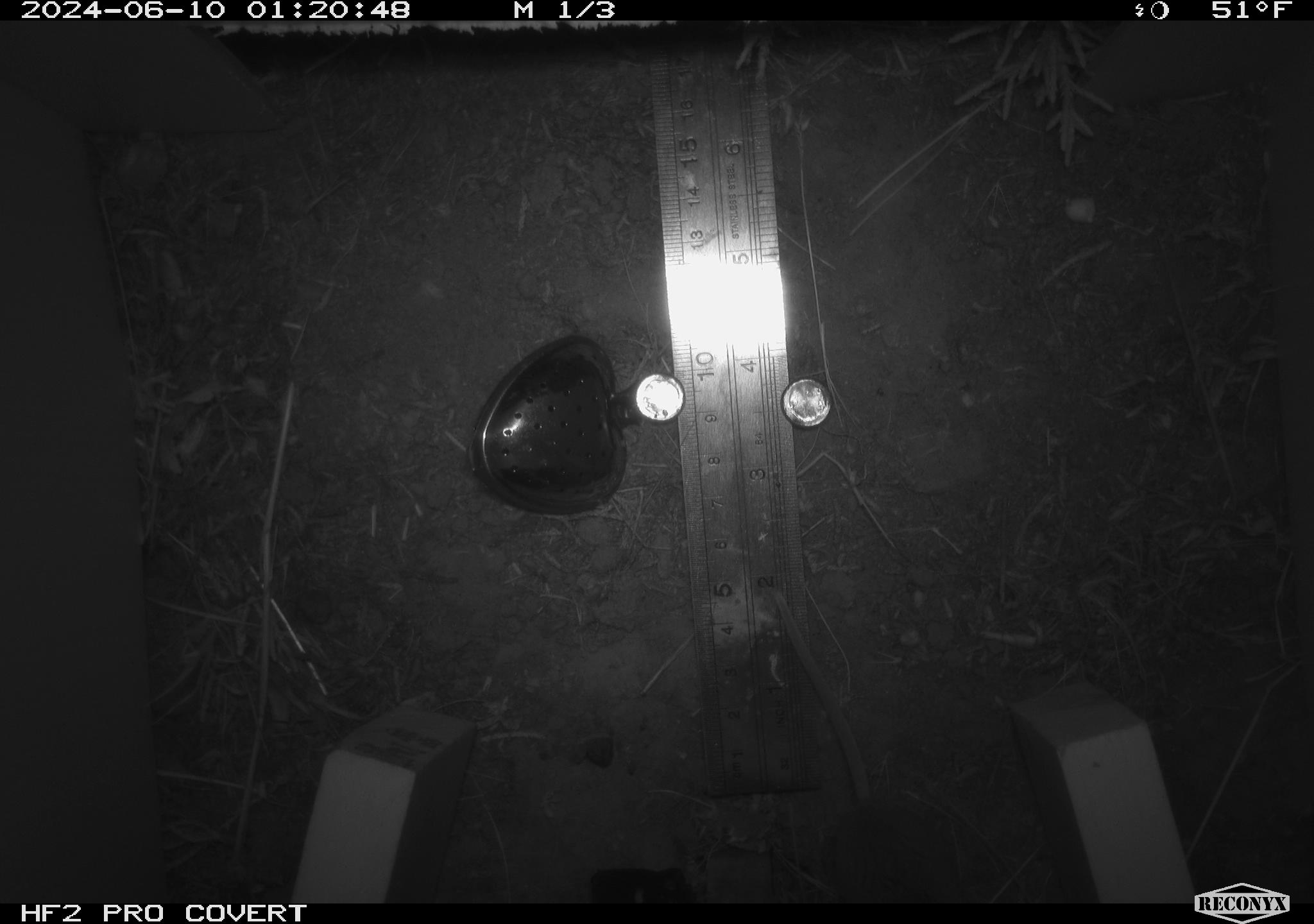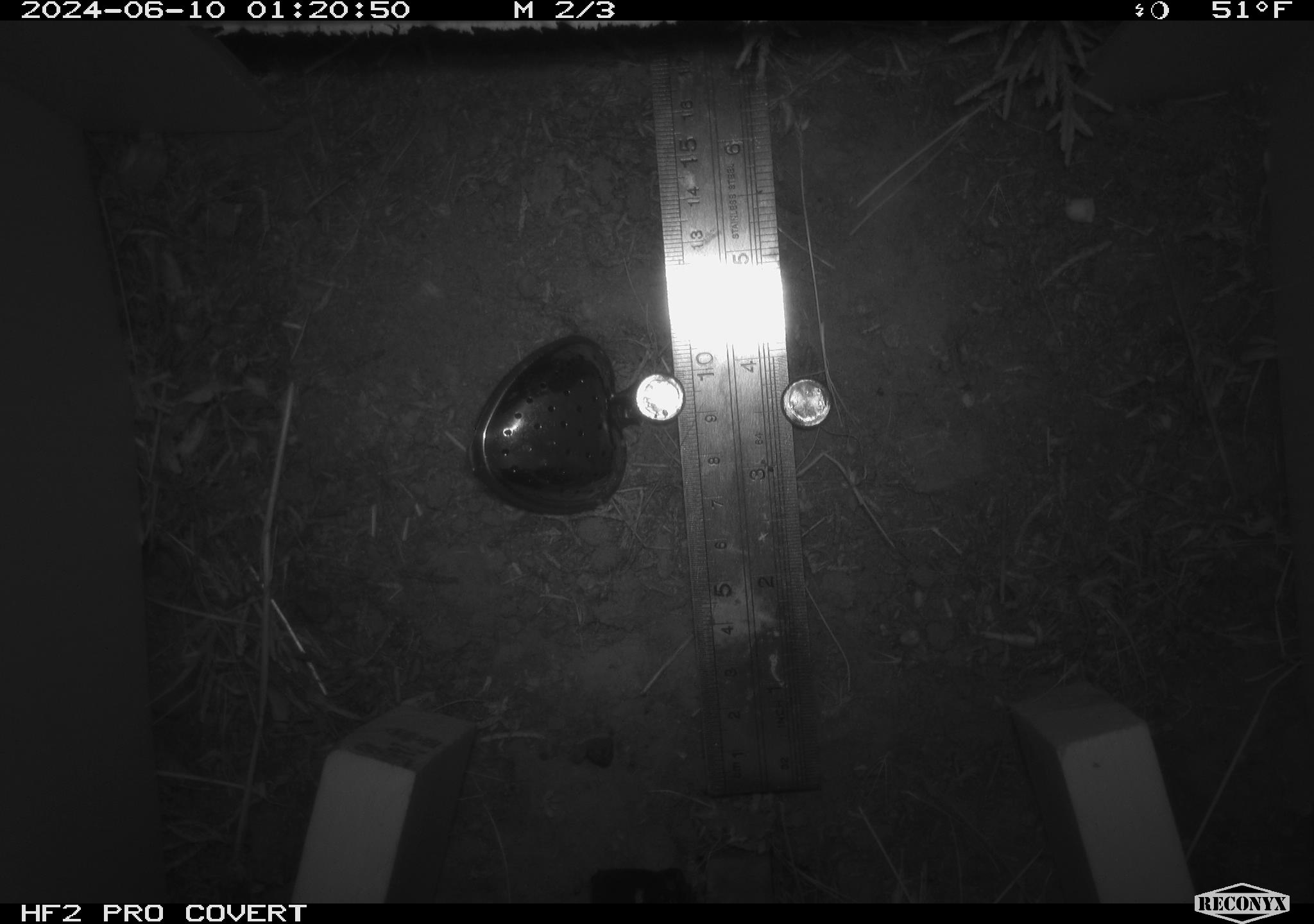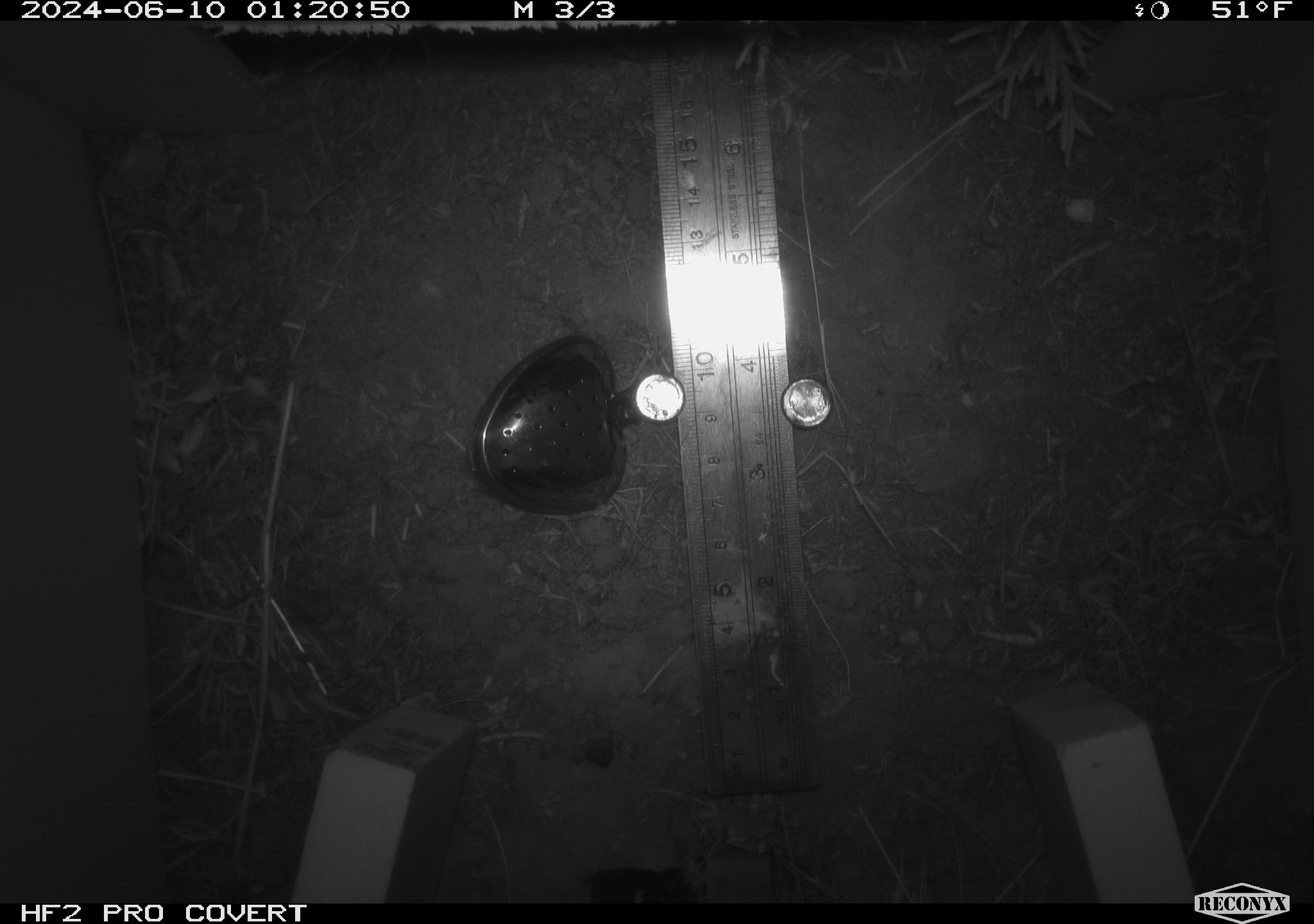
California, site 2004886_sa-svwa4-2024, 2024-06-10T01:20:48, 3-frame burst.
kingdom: Animalia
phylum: Chordata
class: Mammalia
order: Rodentia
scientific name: Rodentia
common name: mouse species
Mouse species (Rodentia).